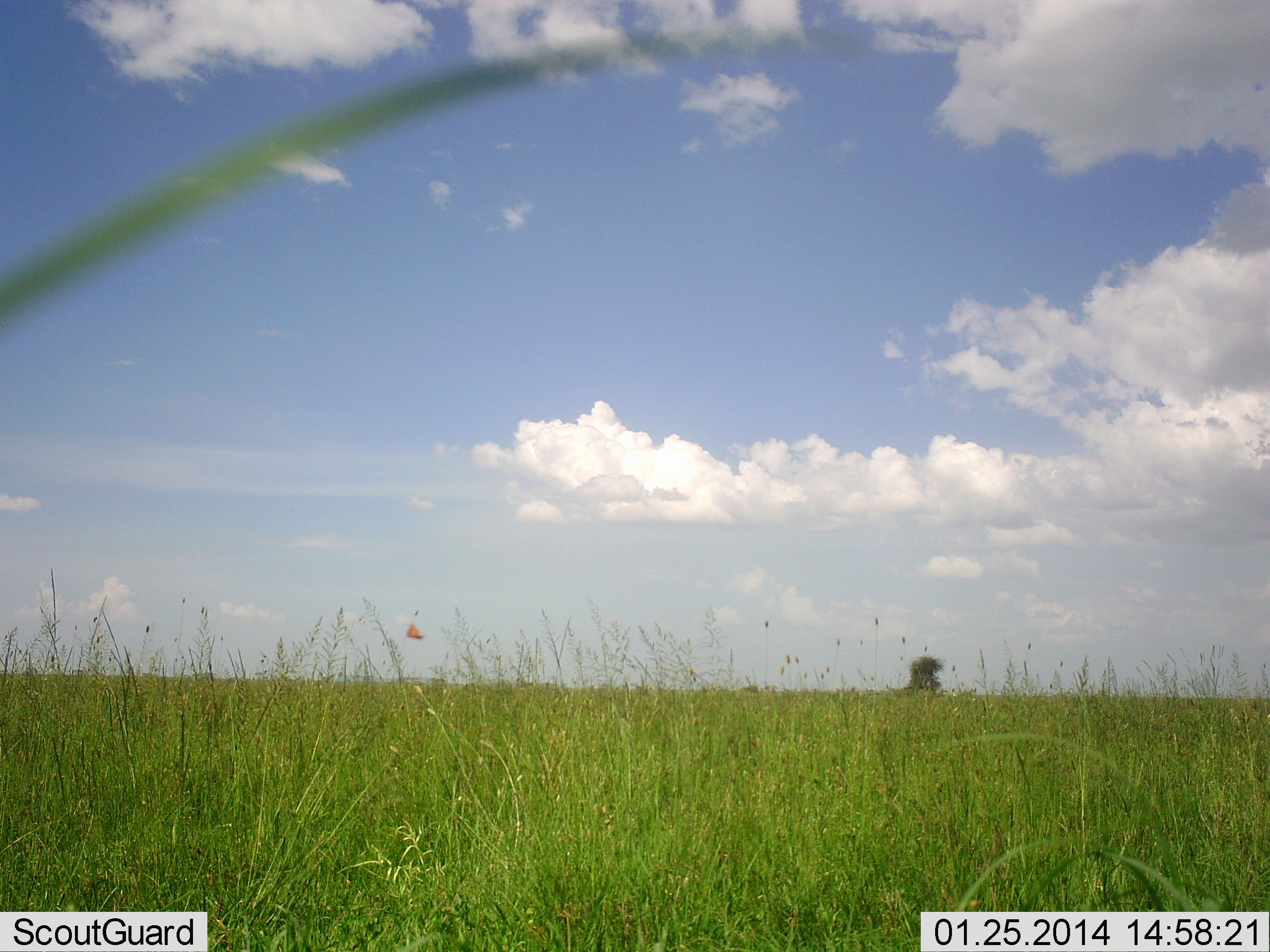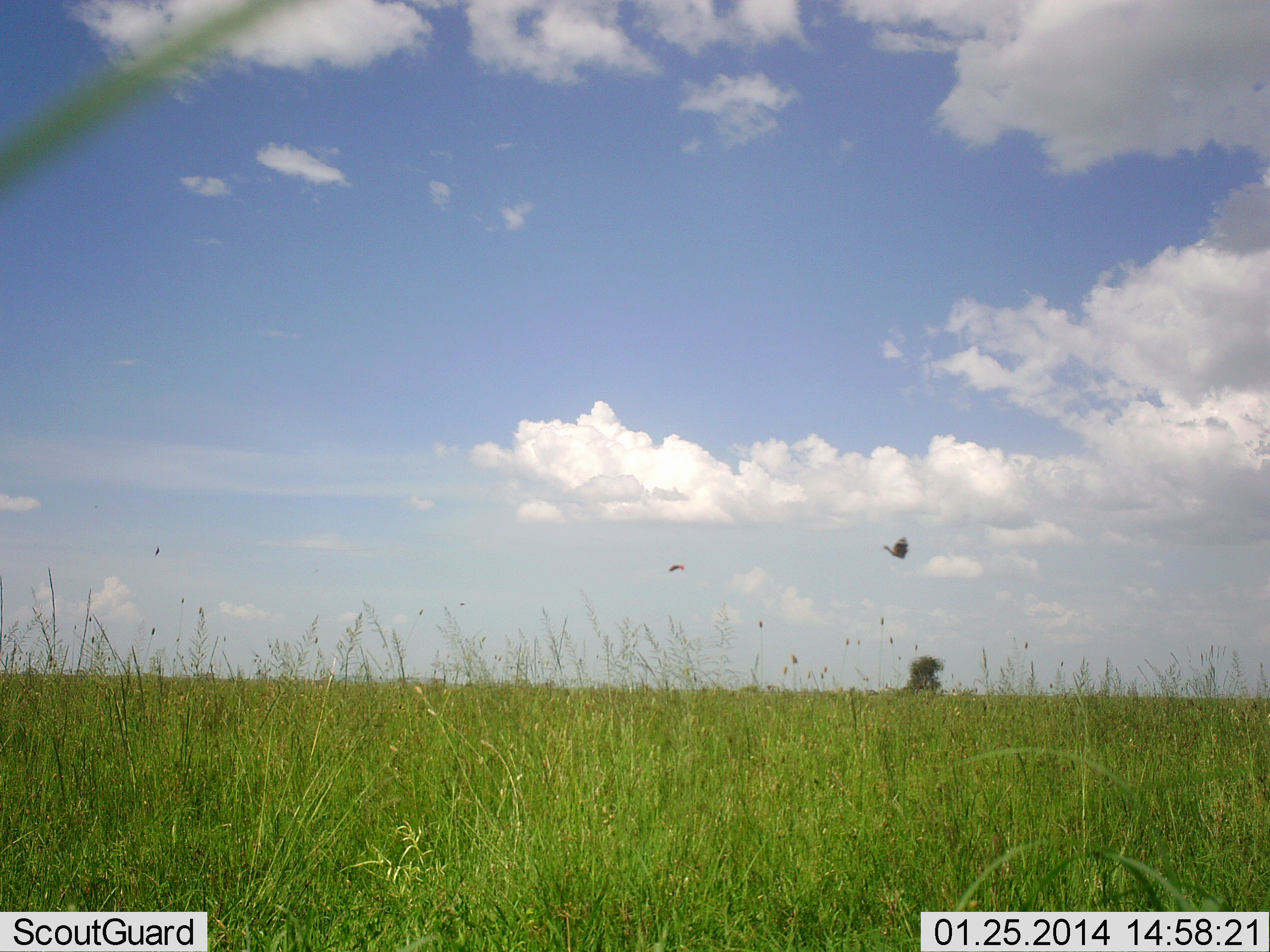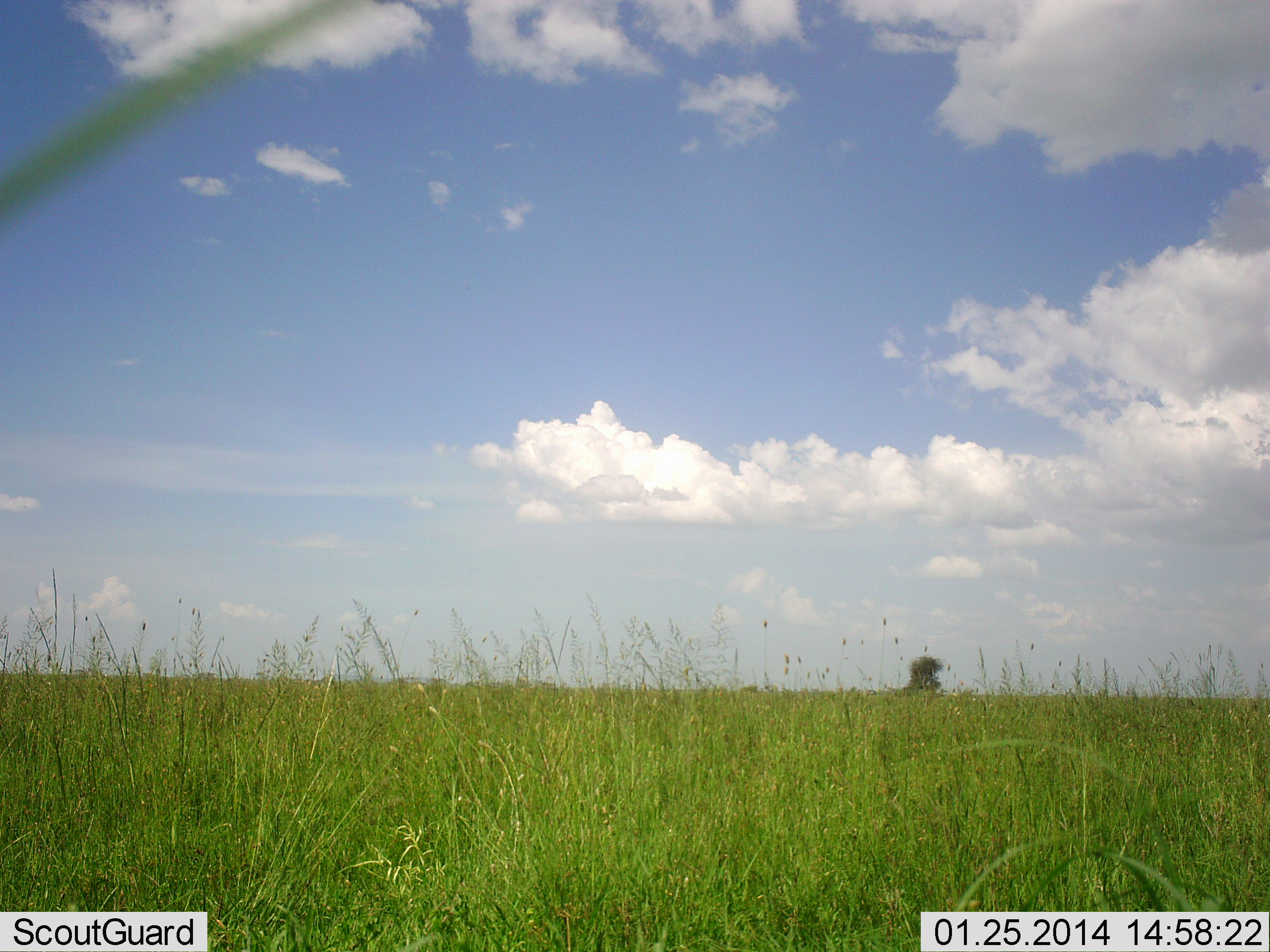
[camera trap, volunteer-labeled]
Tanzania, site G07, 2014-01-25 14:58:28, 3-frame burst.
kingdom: Animalia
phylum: Chordata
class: Aves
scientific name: Aves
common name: bird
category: otherbird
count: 2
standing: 0%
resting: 0%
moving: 100%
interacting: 4%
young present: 0%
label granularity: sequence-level